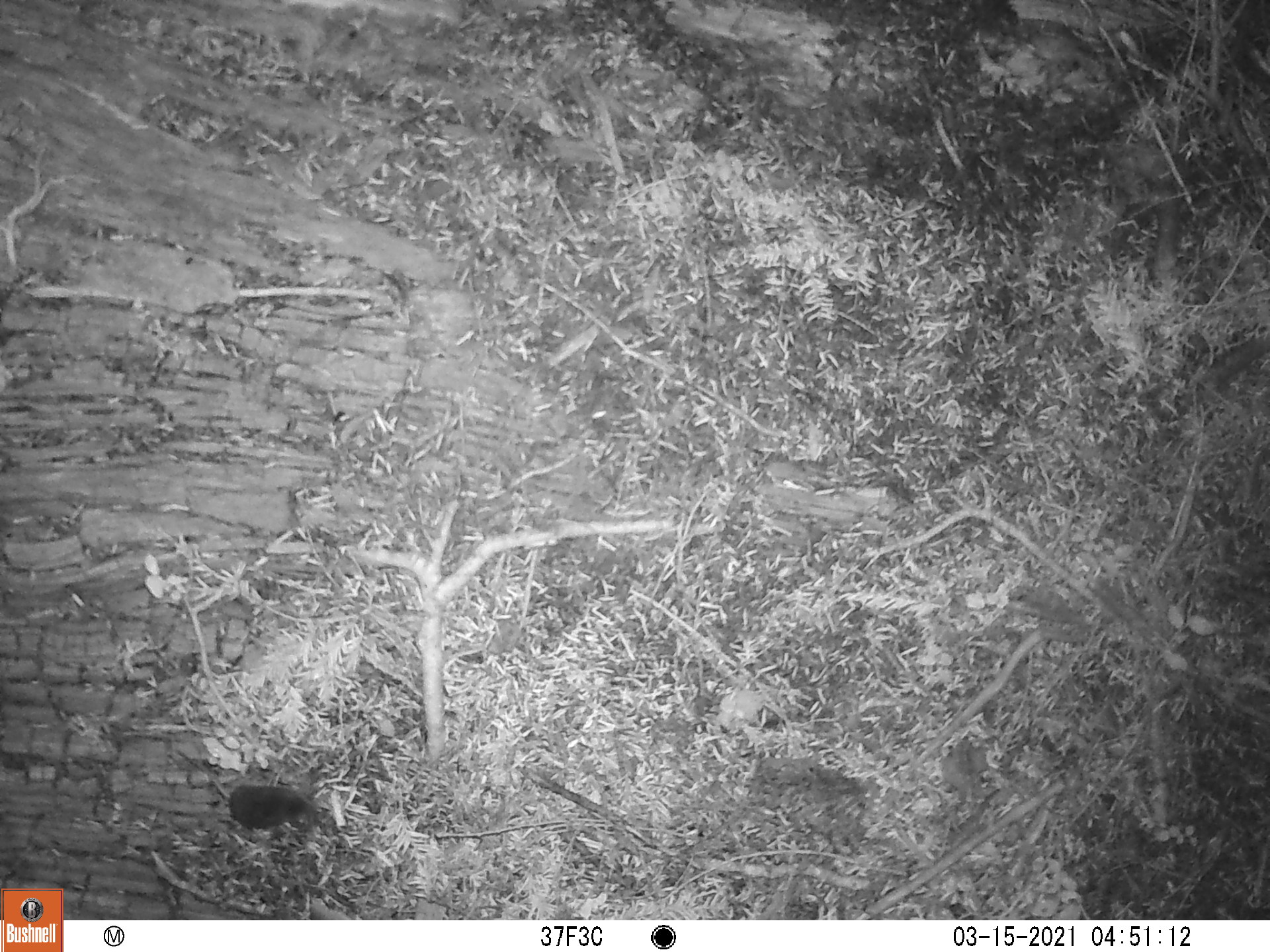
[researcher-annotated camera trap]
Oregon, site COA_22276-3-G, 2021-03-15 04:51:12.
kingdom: Animalia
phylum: Chordata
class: Mammalia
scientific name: Mammalia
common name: small mammal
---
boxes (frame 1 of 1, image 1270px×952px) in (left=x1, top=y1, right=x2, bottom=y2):
small mammal: (left=120, top=690, right=348, bottom=863)